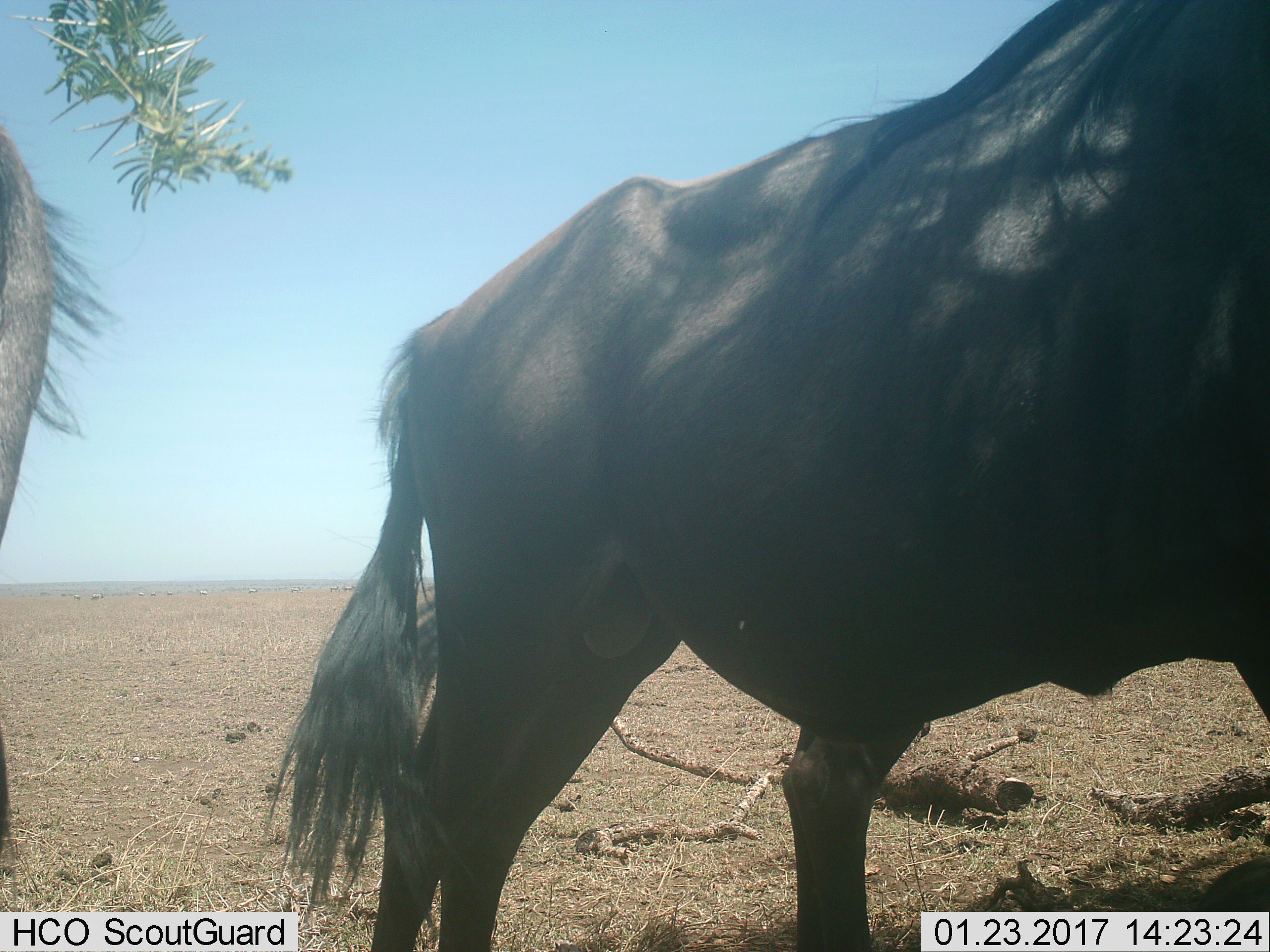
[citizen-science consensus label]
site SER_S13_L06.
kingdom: Animalia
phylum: Chordata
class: Mammalia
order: Artiodactyla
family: Bovidae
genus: Connochaetes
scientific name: Connochaetes taurinus taurinus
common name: blue wildebeest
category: wildebeestblue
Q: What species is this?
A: Wildebeestblue (blue wildebeest) (Connochaetes taurinus taurinus).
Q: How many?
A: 2.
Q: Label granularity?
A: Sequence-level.